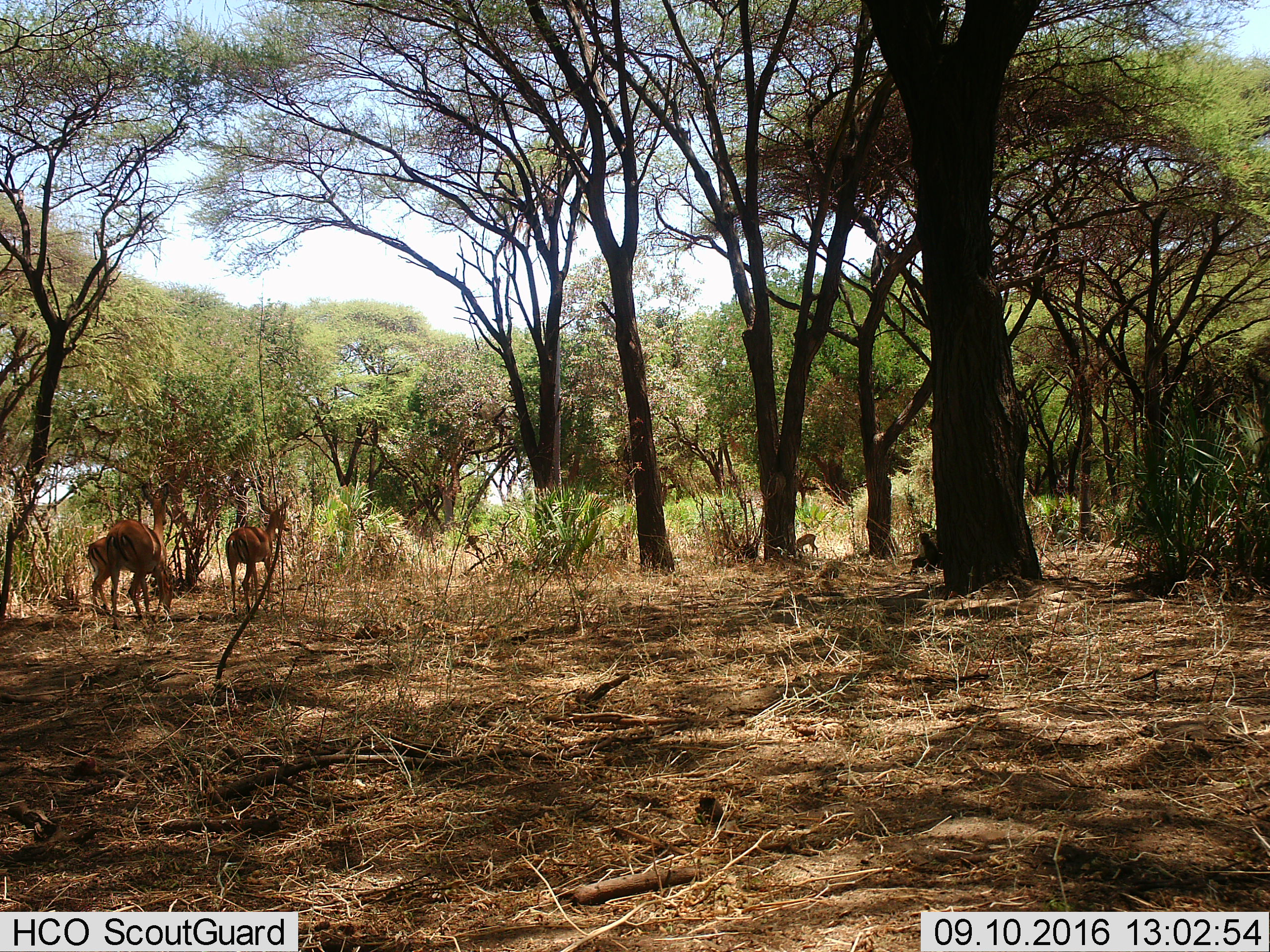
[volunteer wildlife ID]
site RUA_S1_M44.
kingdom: Animalia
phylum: Chordata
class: Mammalia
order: Artiodactyla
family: Bovidae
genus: Aepyceros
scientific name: Aepyceros melampus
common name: impala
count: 4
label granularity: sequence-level